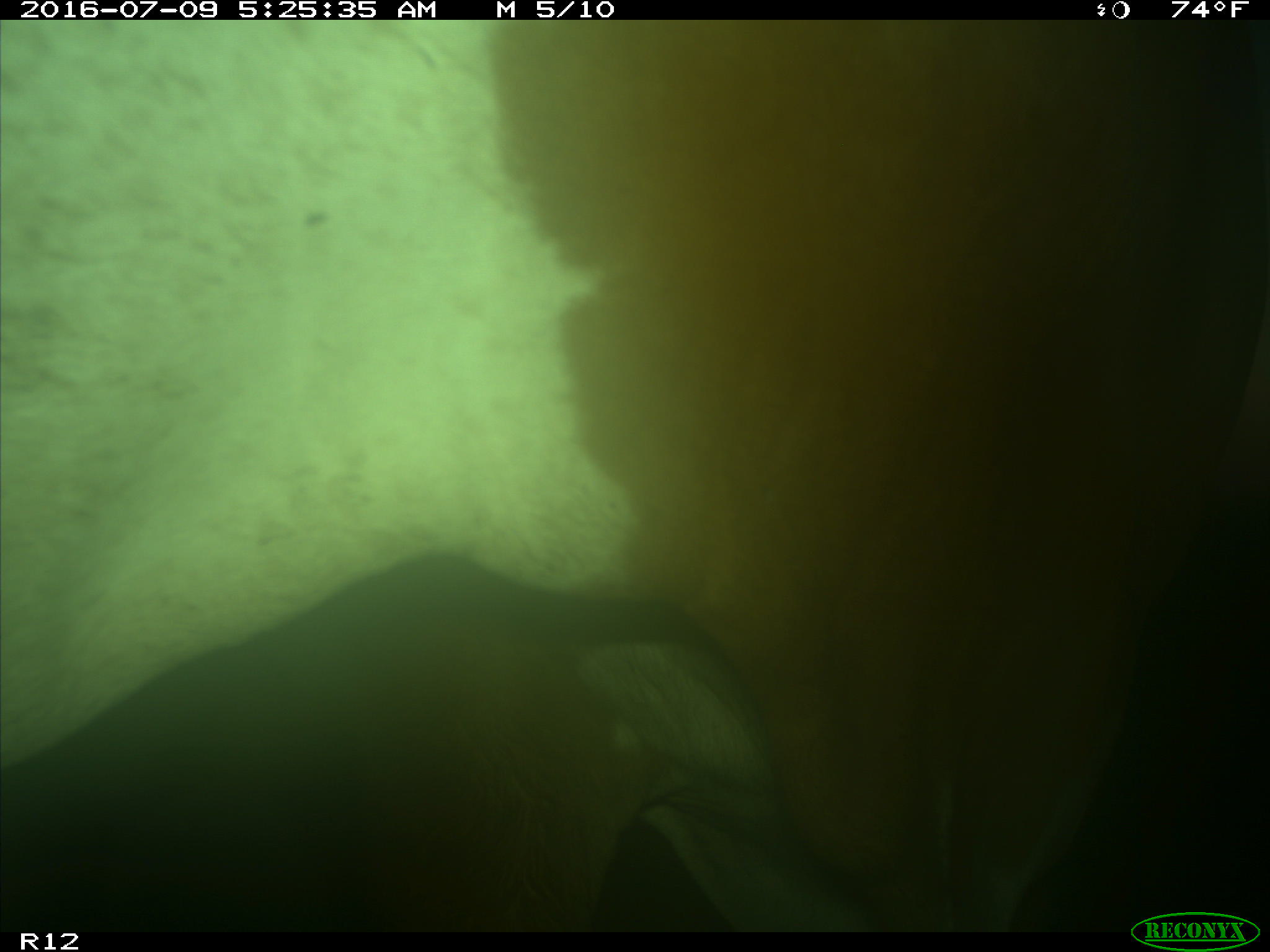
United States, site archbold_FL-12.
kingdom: Animalia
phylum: Chordata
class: Mammalia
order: Artiodactyla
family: Bovidae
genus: Bos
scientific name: Bos taurus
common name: domestic cow